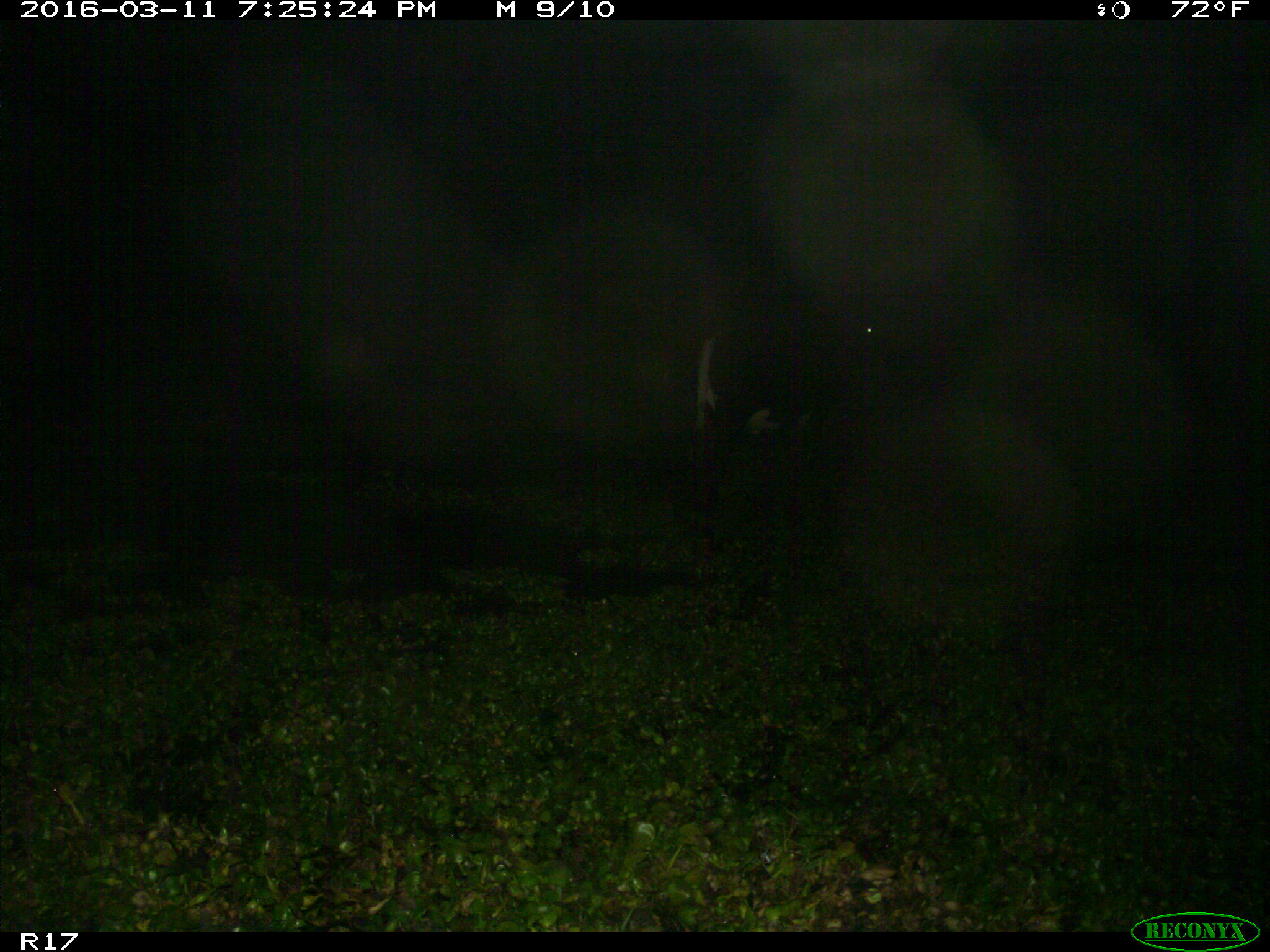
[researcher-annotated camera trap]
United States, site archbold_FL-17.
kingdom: Animalia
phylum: Chordata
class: Mammalia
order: Artiodactyla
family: Bovidae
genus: Bos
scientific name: Bos taurus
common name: domestic cow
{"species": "Bos taurus (domestic cow)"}